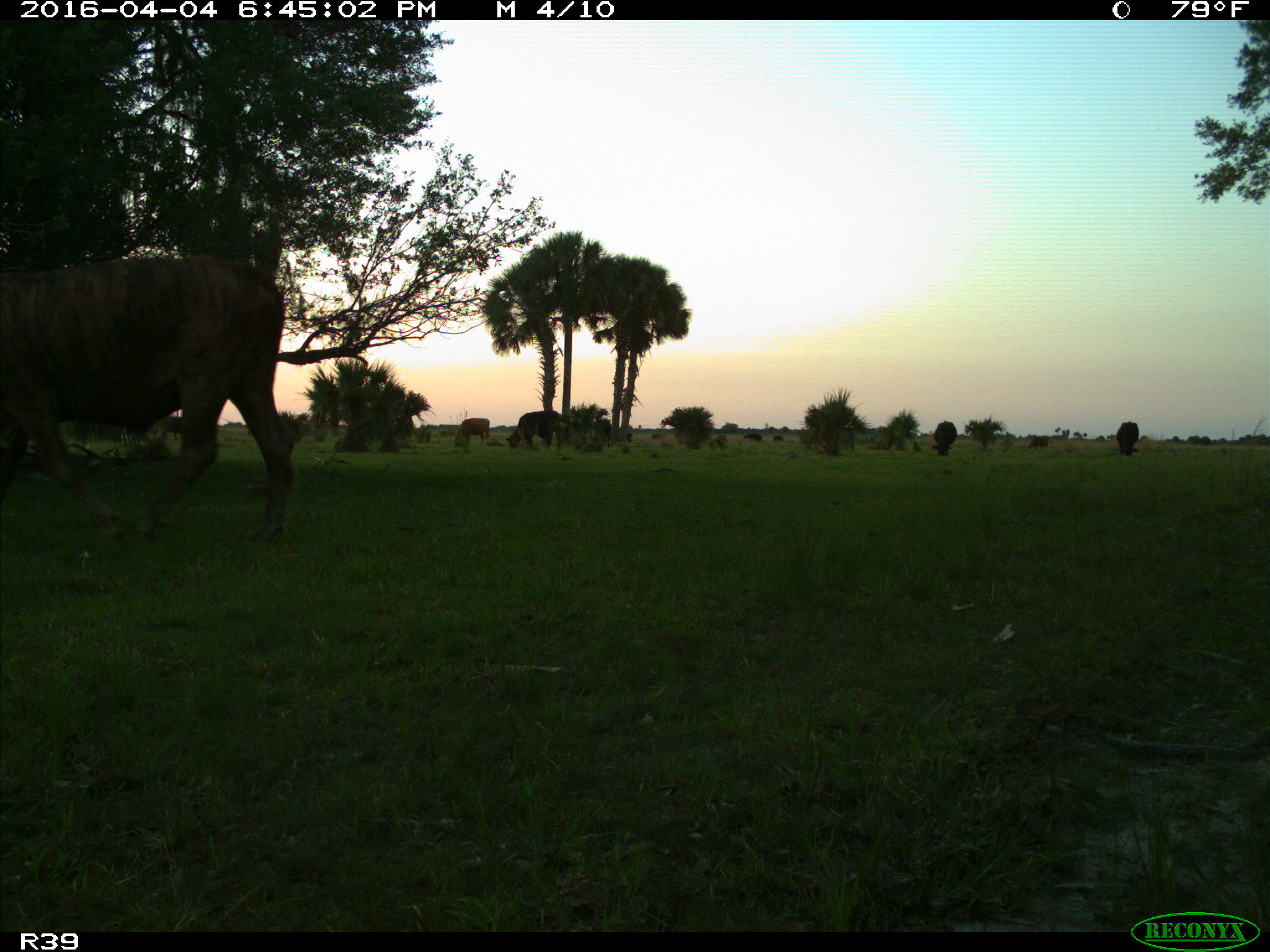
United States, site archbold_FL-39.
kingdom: Animalia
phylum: Chordata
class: Mammalia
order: Artiodactyla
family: Bovidae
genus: Bos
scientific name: Bos taurus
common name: domestic cow